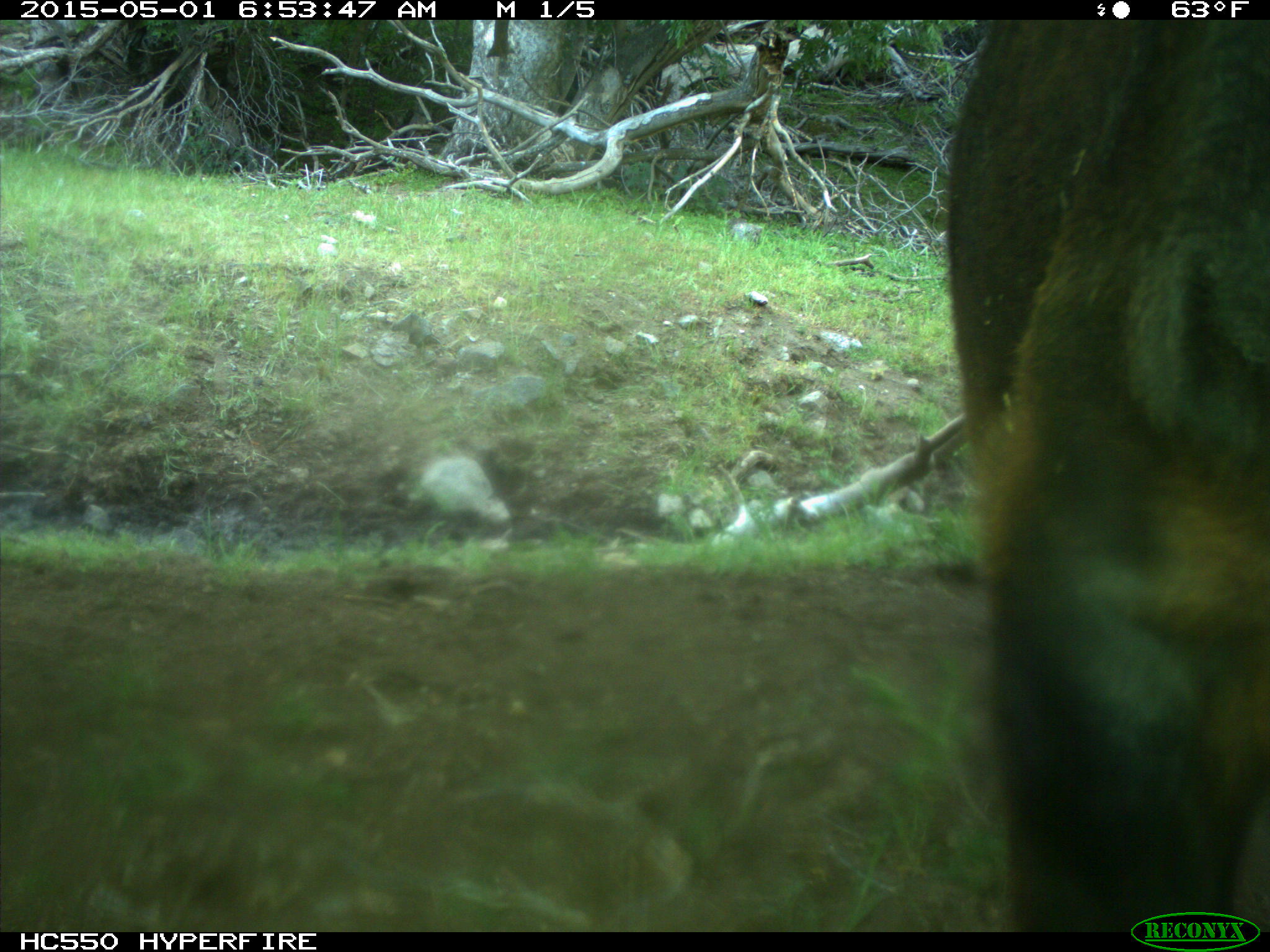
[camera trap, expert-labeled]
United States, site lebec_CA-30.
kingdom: Animalia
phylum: Chordata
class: Mammalia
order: Artiodactyla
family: Bovidae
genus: Bos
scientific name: Bos taurus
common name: domestic cow